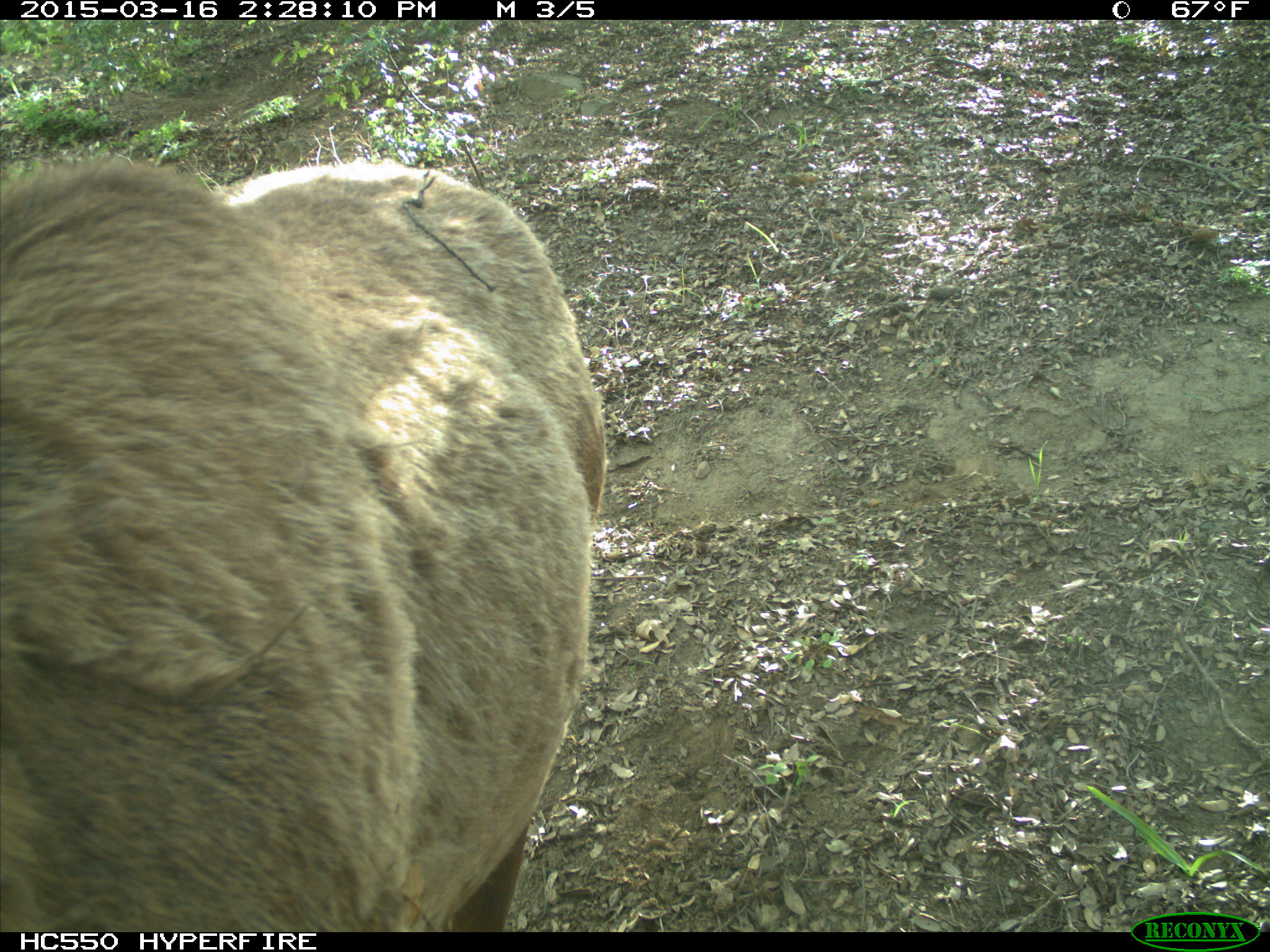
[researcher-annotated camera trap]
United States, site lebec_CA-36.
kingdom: Animalia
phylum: Chordata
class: Mammalia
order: Artiodactyla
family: Cervidae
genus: Cervus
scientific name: Cervus canadensis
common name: elk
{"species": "Cervus canadensis (elk)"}